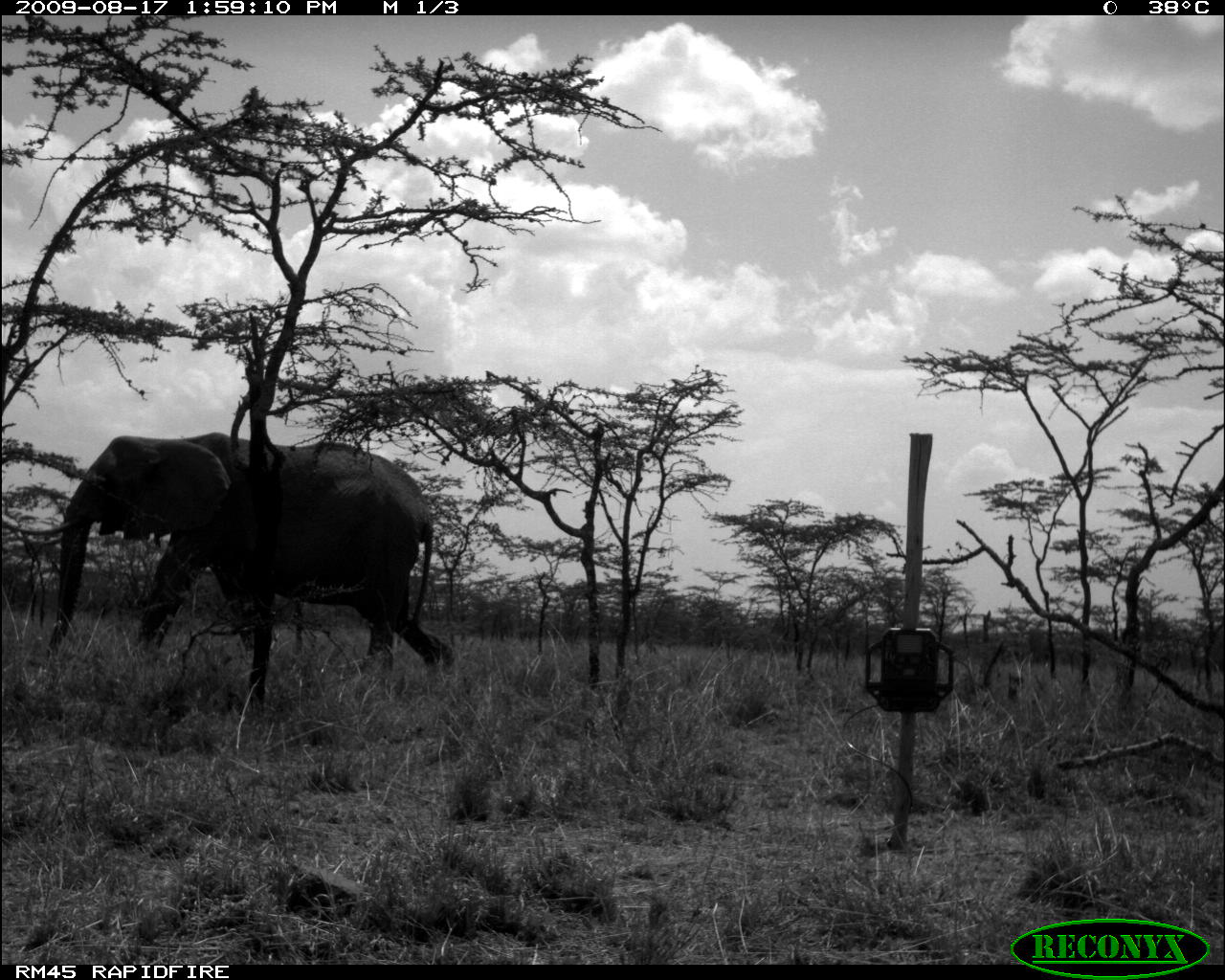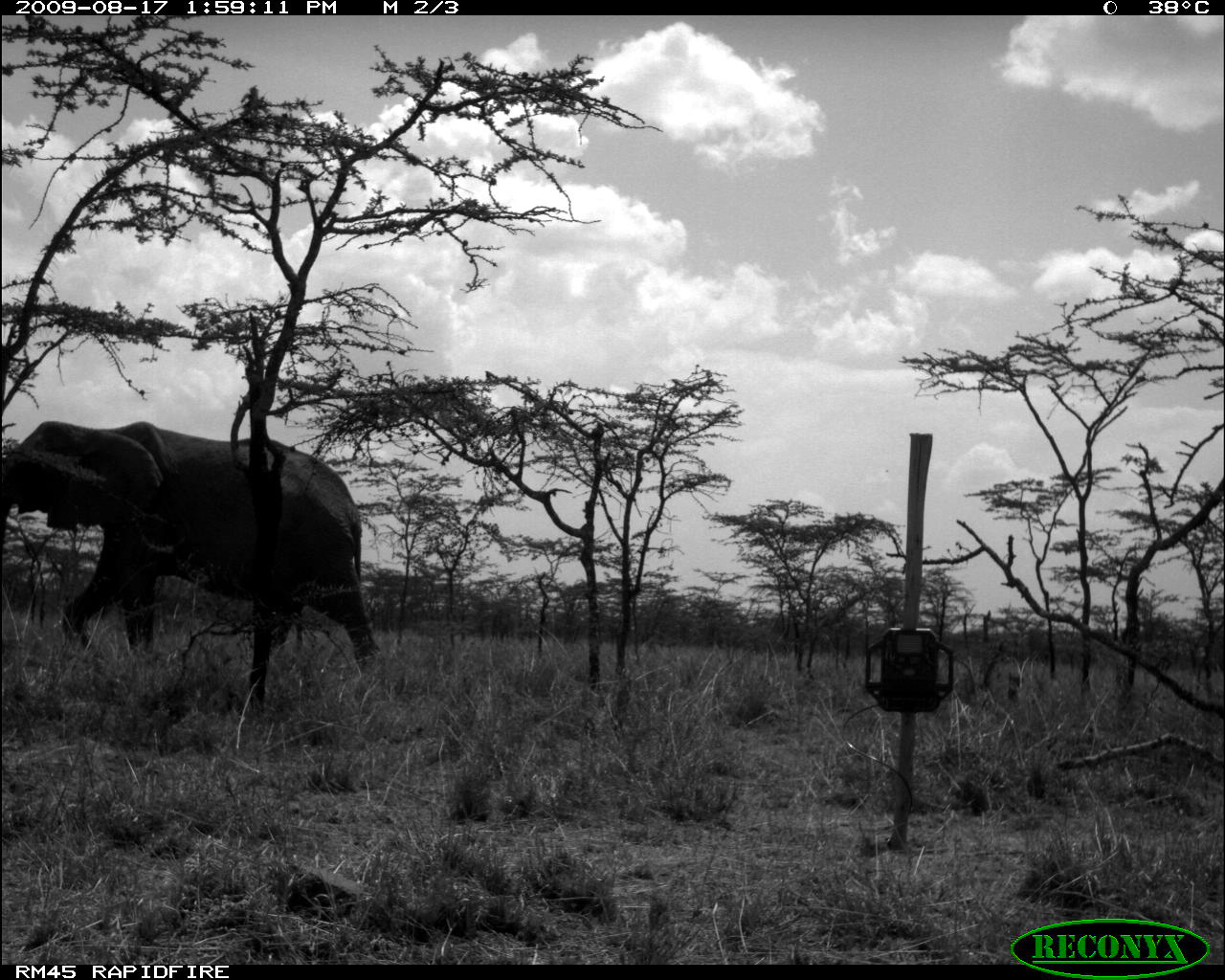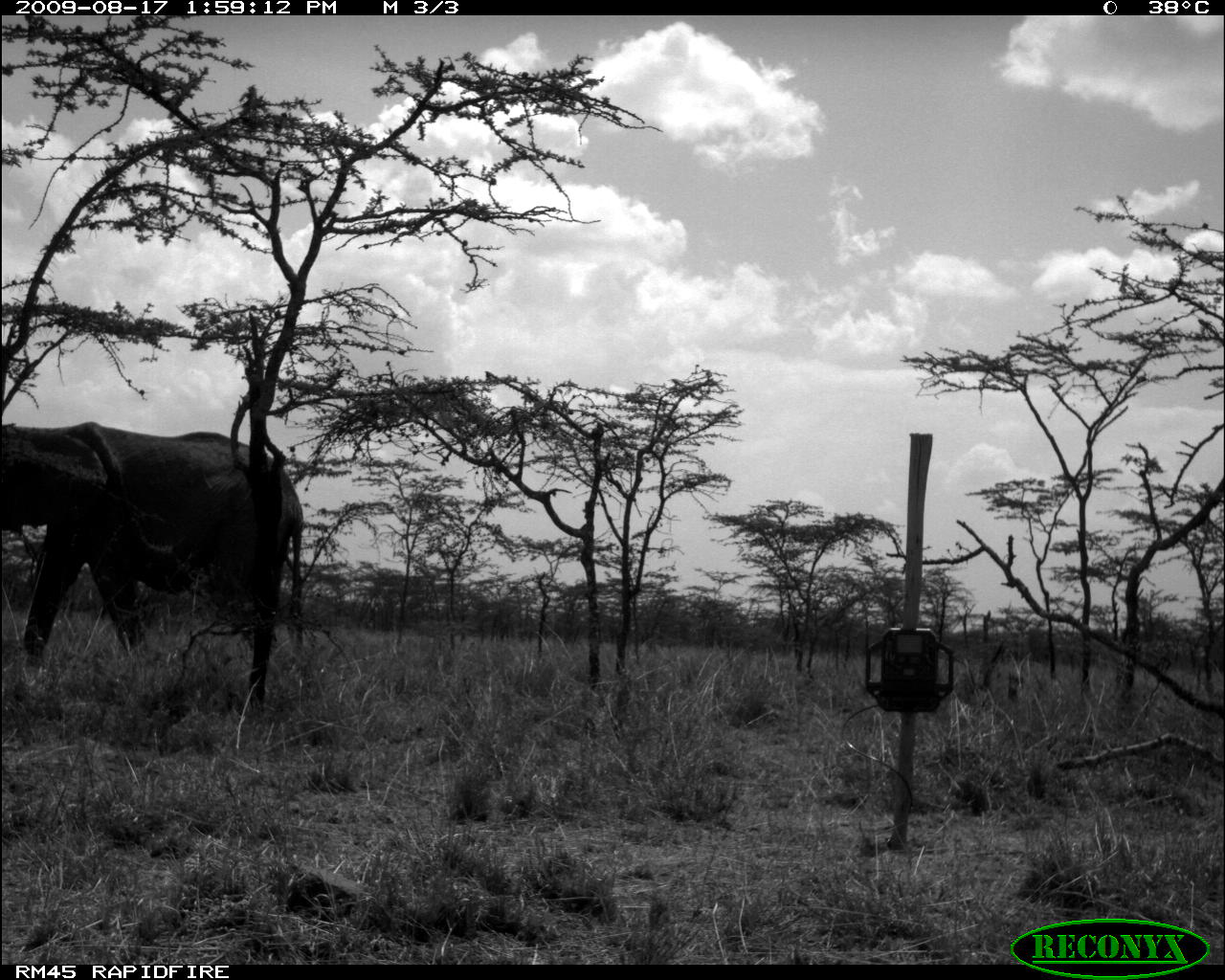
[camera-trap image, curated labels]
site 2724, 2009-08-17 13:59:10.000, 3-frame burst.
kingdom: Animalia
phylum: Chordata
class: Mammalia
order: Proboscidea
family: Elephantidae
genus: Loxodonta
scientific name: Loxodonta africana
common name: african bush elephant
Loxodonta africana (african bush elephant), count 1.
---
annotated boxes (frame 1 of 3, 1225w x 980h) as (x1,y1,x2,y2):
loxodonta africana: (10,433,454,673)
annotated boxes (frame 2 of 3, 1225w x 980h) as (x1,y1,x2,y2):
loxodonta africana: (0,419,377,668)